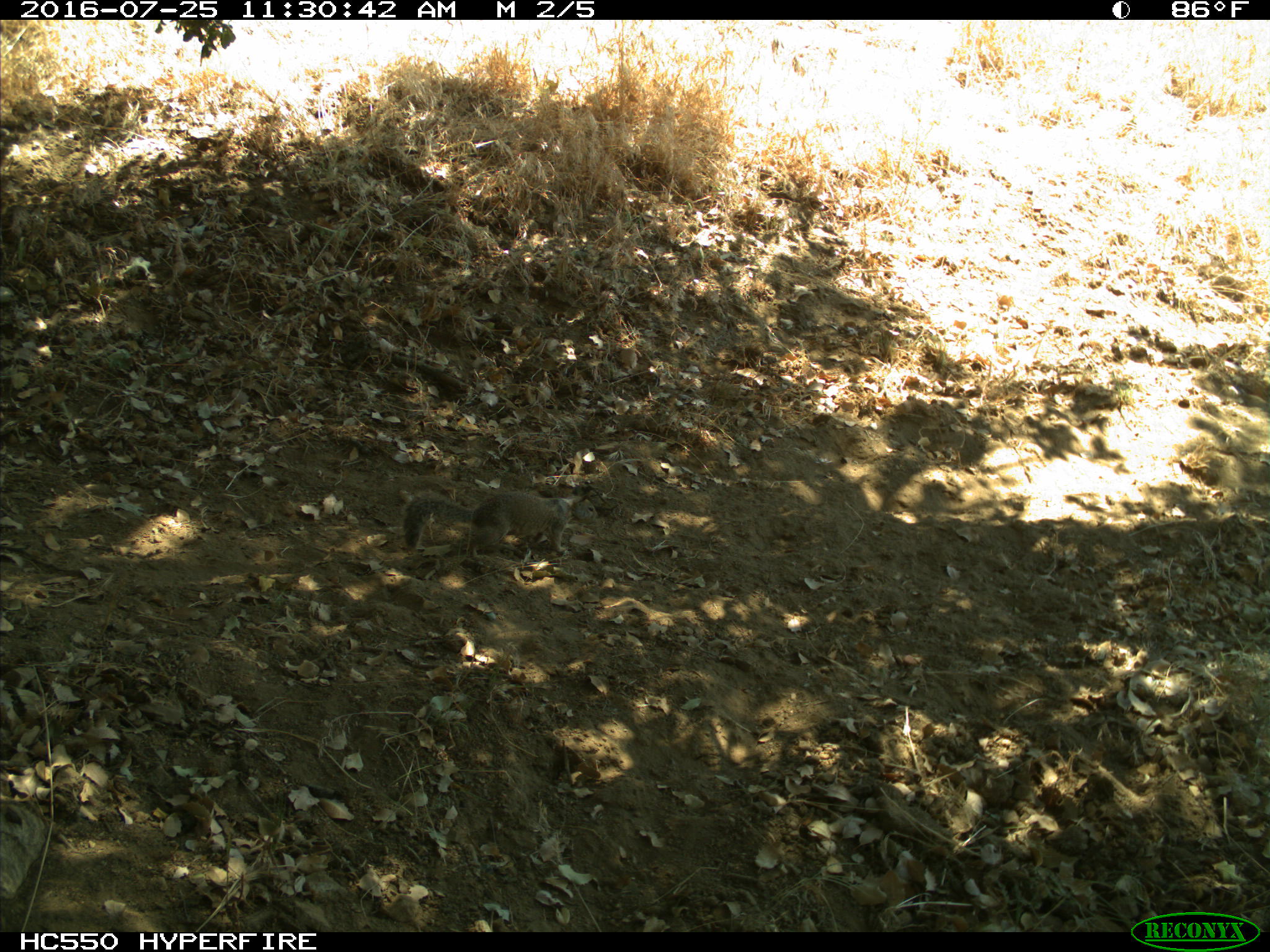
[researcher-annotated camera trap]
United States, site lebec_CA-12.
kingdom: Animalia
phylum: Chordata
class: Mammalia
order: Rodentia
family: Sciuridae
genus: Otospermophilus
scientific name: Otospermophilus beecheyi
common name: california ground squirrel